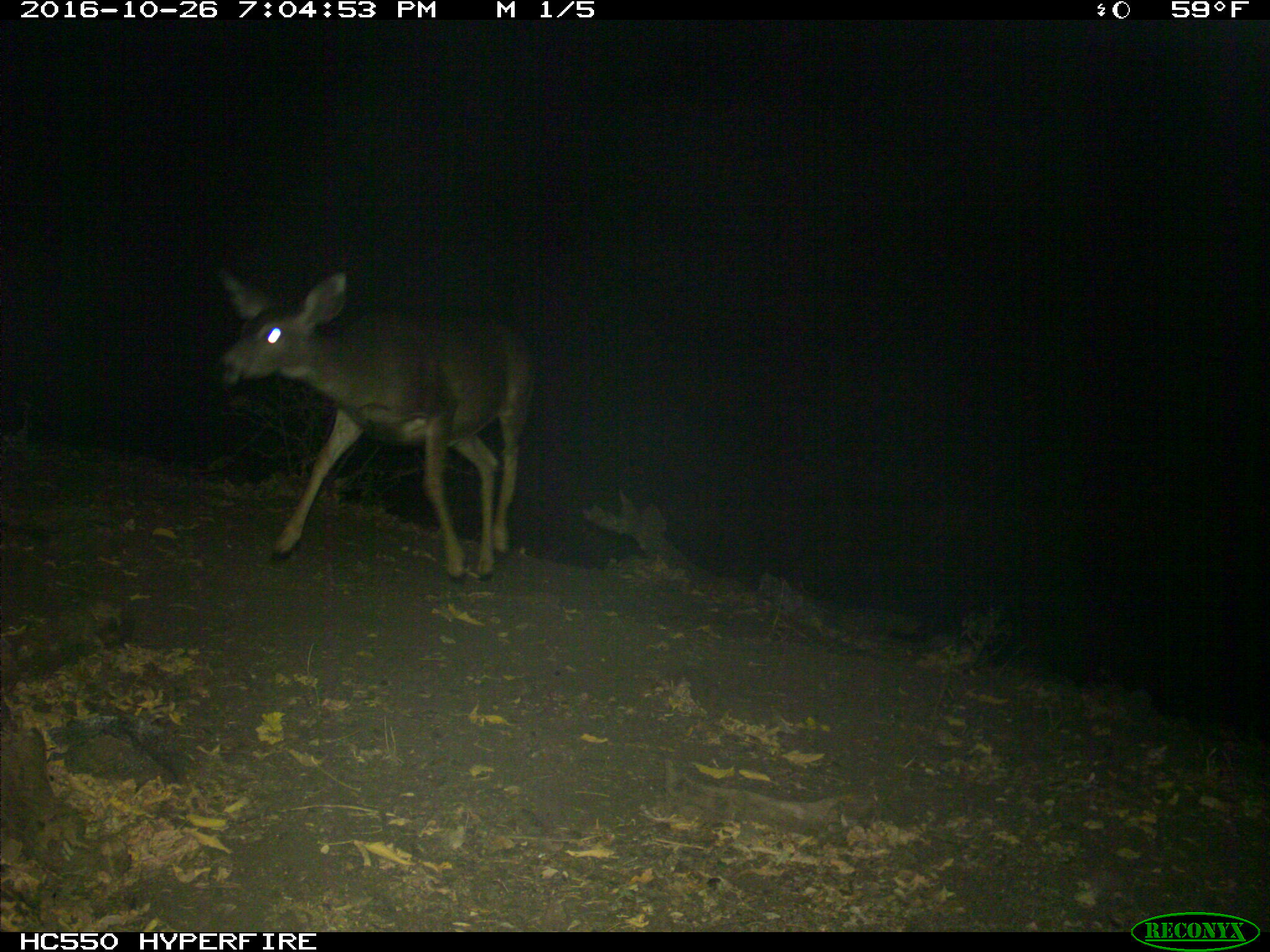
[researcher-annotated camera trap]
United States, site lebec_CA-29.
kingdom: Animalia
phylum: Chordata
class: Mammalia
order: Artiodactyla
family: Cervidae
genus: Odocoileus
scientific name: Odocoileus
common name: deer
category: unidentified deer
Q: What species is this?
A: Unidentified deer (deer) (Odocoileus).